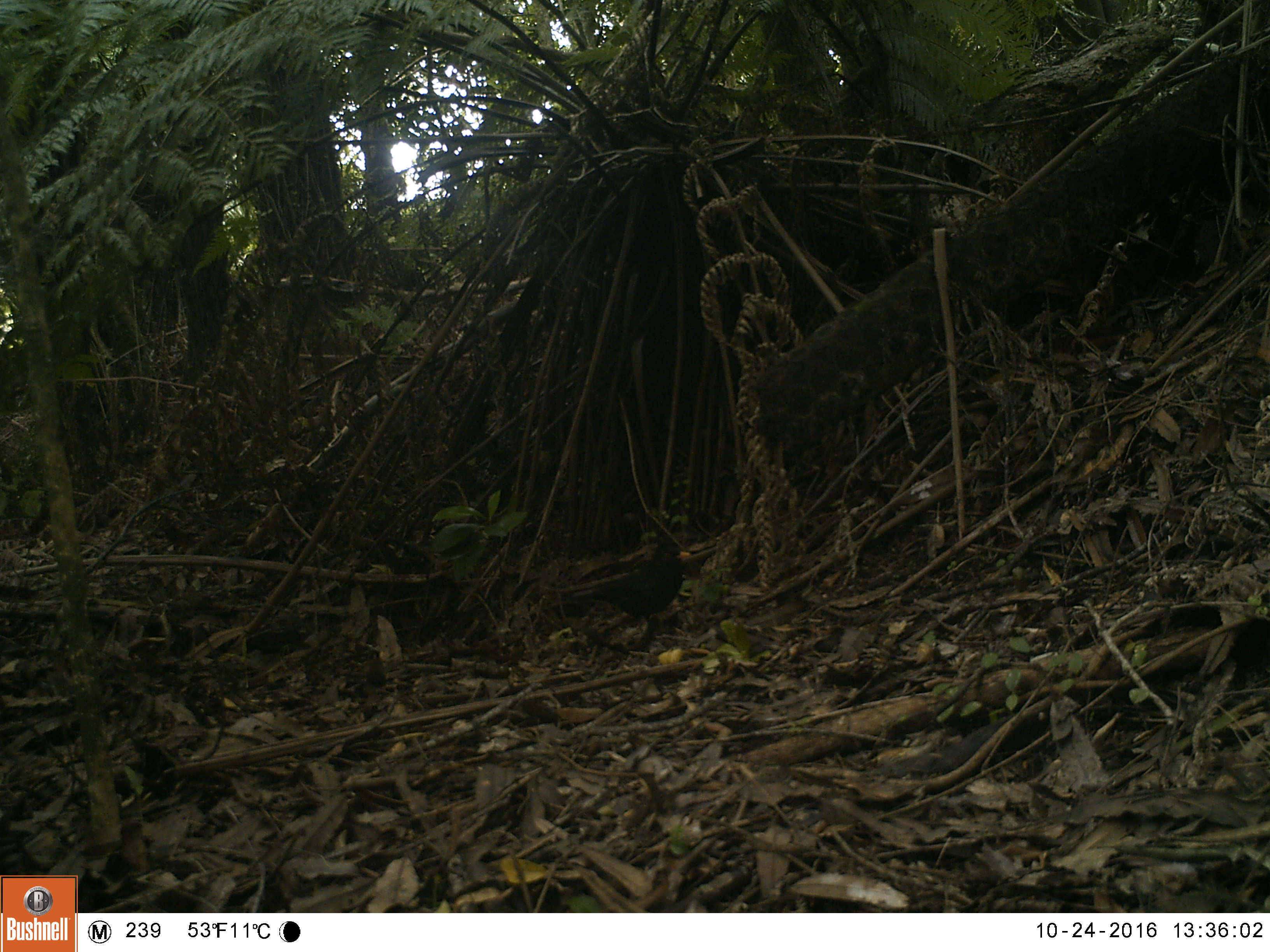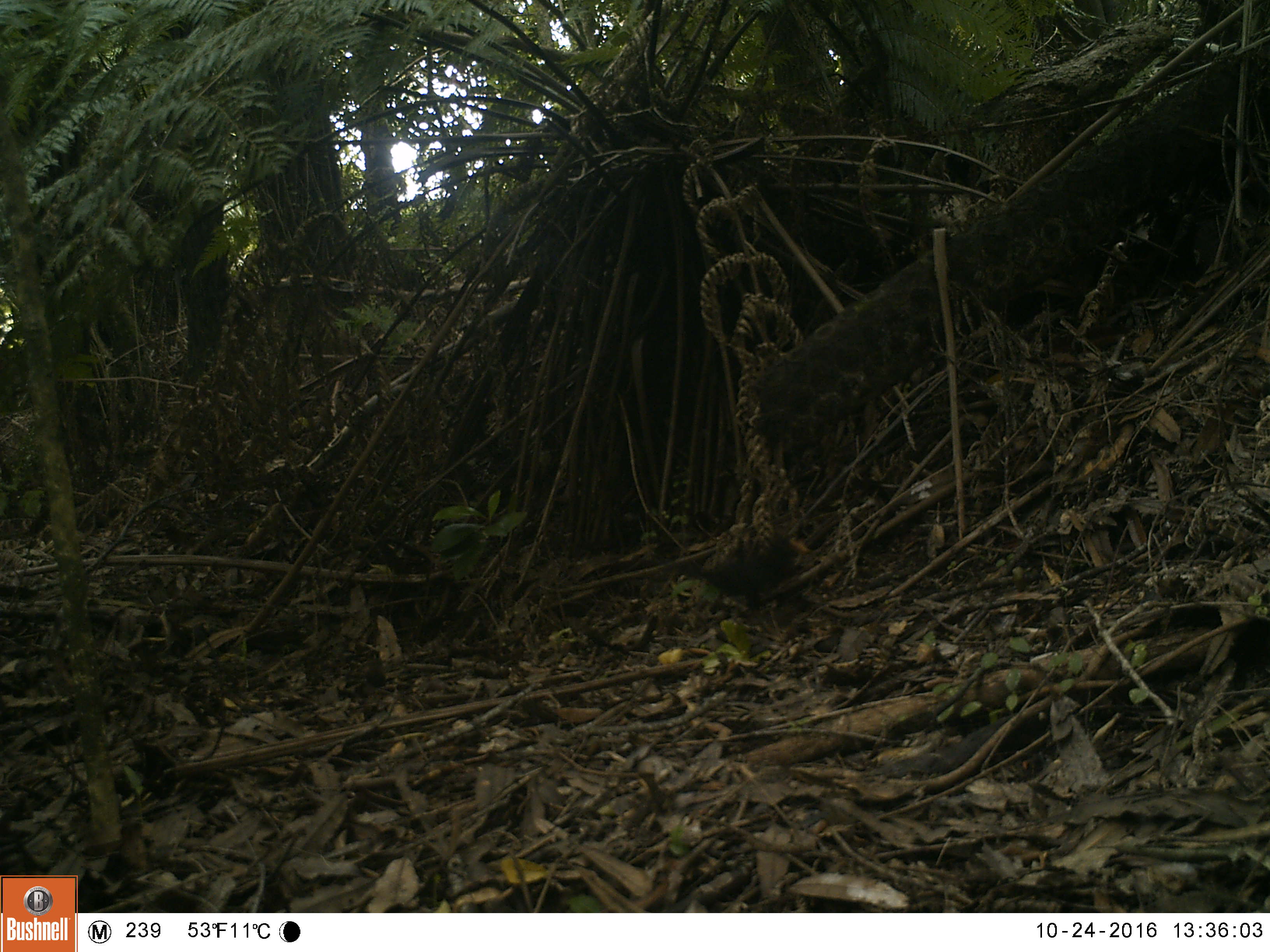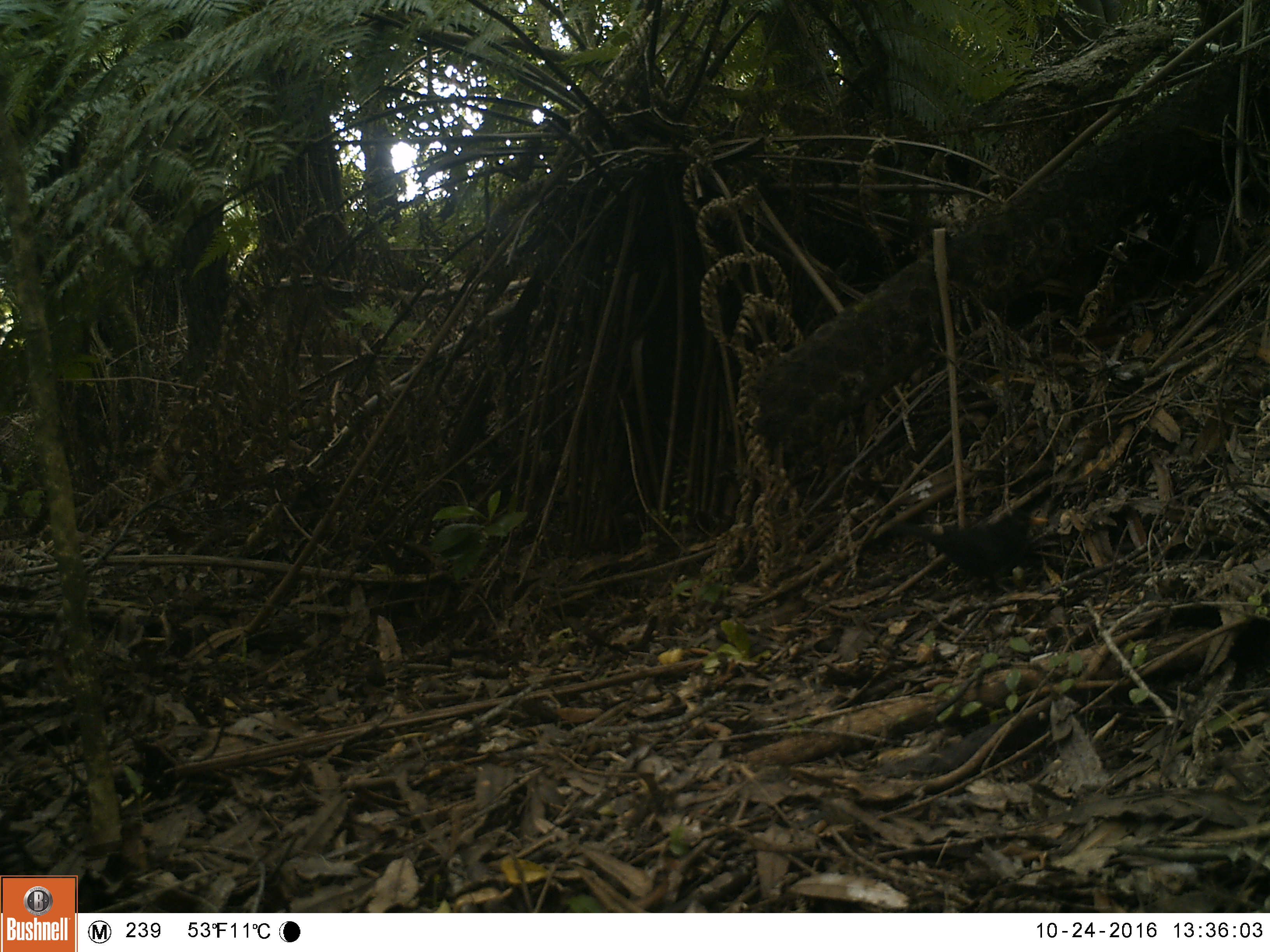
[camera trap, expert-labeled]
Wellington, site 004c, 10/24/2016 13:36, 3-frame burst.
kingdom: Animalia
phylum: Chordata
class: Aves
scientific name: Aves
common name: bird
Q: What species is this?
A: Bird (Aves).